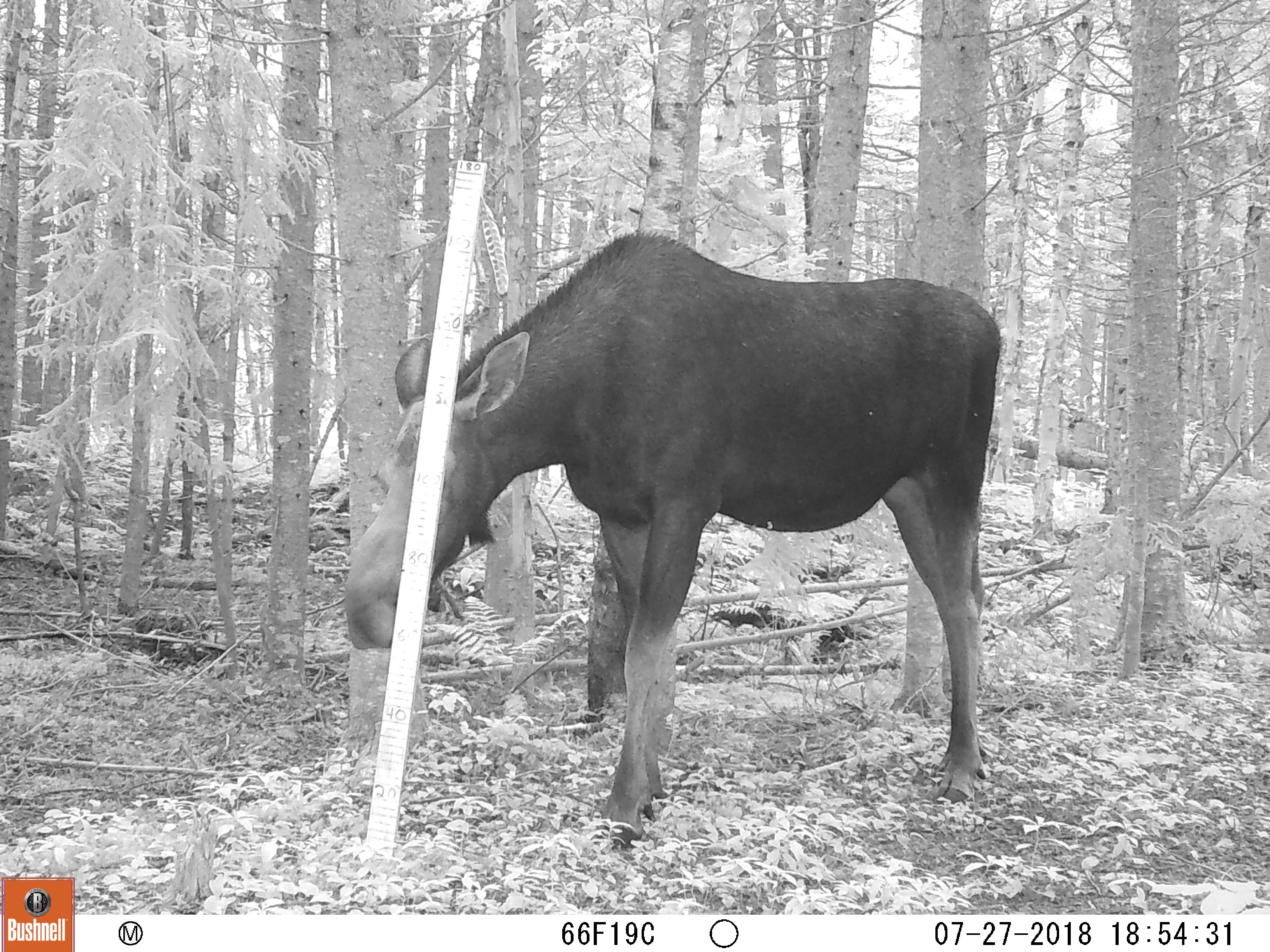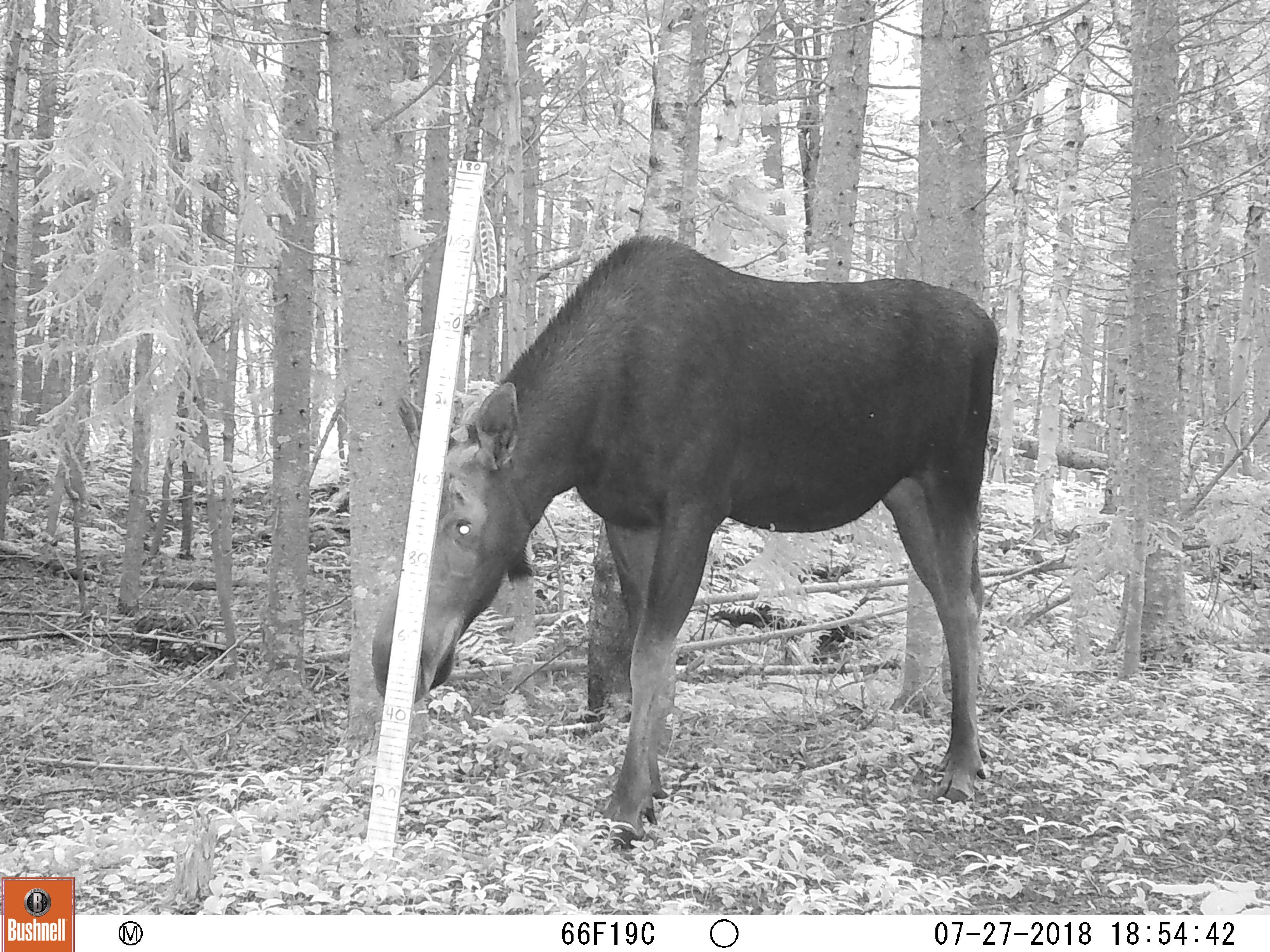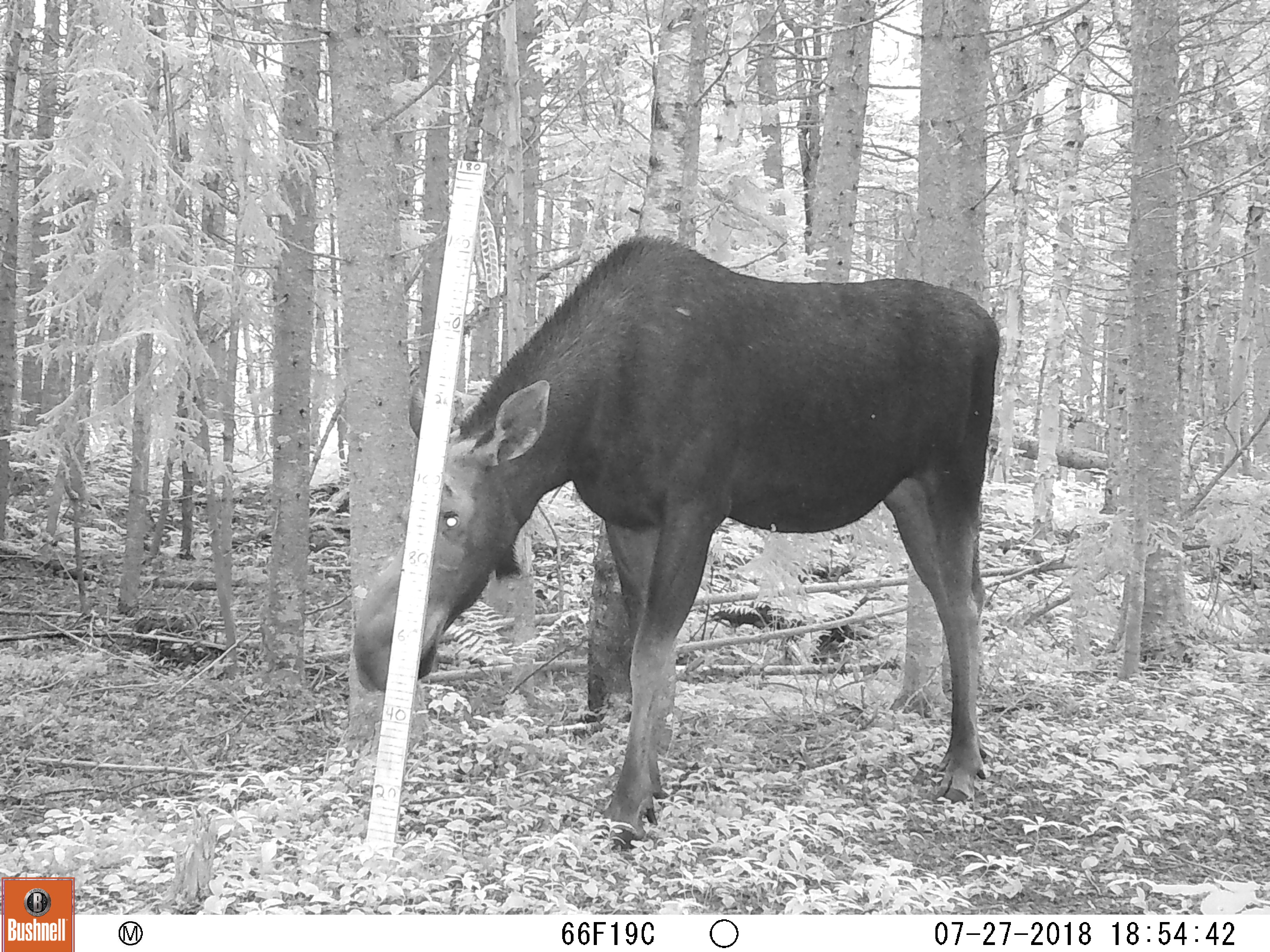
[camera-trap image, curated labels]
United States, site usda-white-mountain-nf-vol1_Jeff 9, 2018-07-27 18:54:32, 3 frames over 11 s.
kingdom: Animalia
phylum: Chordata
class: Mammalia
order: Artiodactyla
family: Cervidae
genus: Alces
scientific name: Alces alces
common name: moose